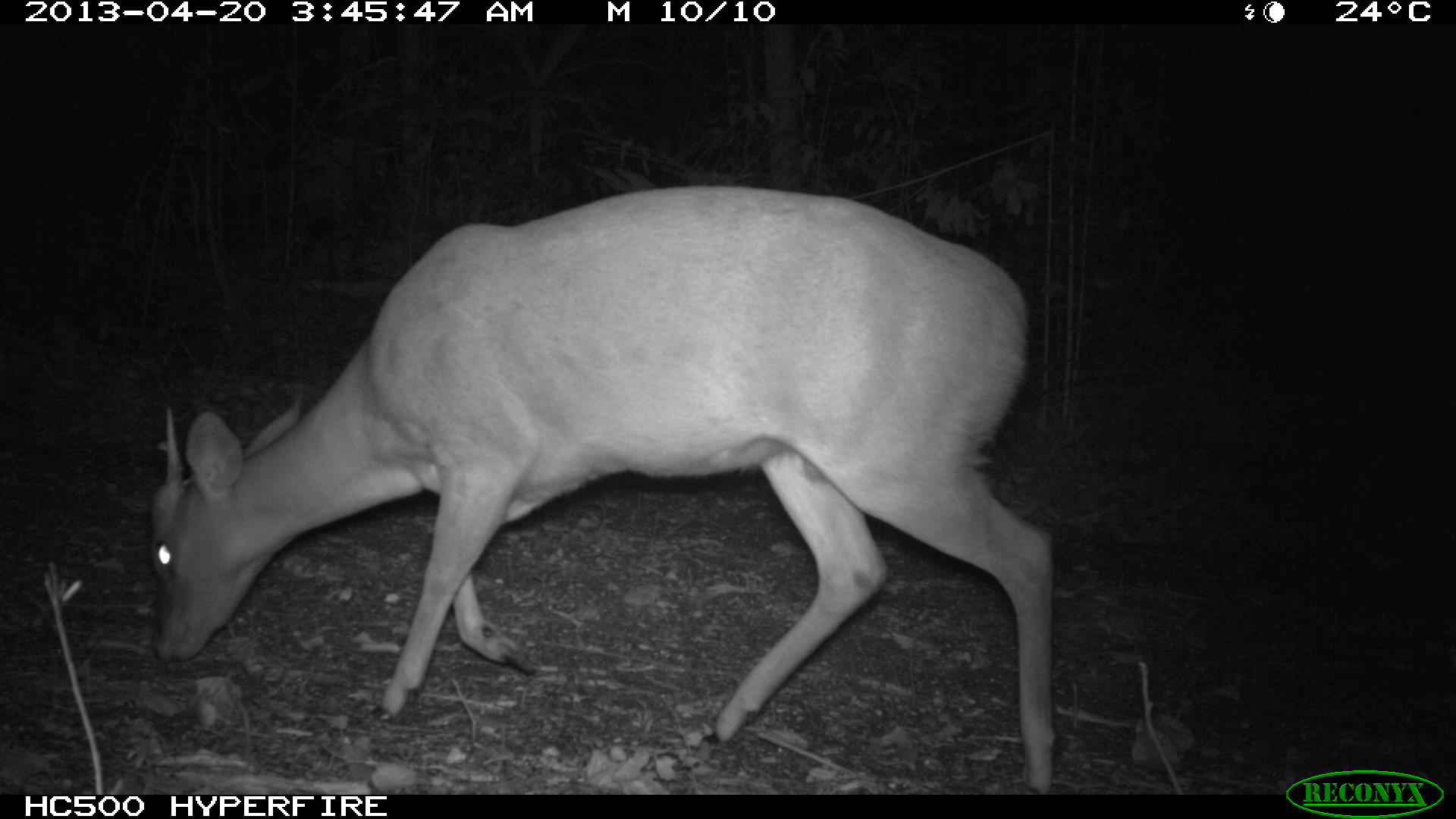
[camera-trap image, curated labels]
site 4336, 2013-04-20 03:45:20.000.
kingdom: Animalia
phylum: Chordata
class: Mammalia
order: Artiodactyla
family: Cervidae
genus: Mazama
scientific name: Mazama temama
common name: central american red brocket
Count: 1.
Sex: male.